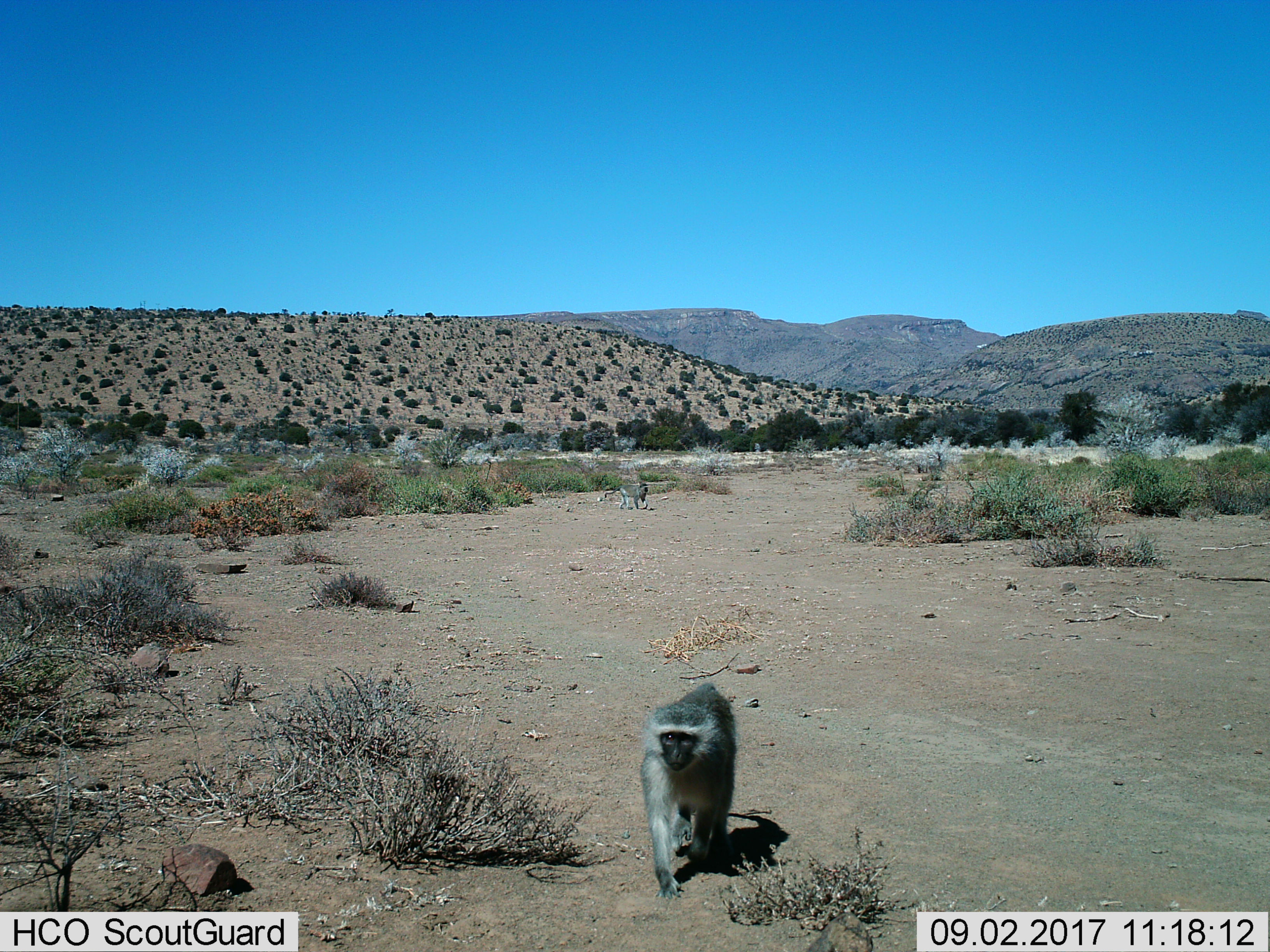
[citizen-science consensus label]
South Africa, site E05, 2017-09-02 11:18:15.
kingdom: Animalia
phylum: Chordata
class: Mammalia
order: Primates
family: Cercopithecidae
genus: Chlorocebus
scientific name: Chlorocebus pygerythrus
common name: vervet monkey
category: monkeyvervet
Monkeyvervet (vervet monkey) (Chlorocebus pygerythrus), count 2. Behavior (volunteer vote fractions): standing 11%, resting 0%, moving 89%, interacting 0%. Young present (vote fraction): 0%. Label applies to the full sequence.